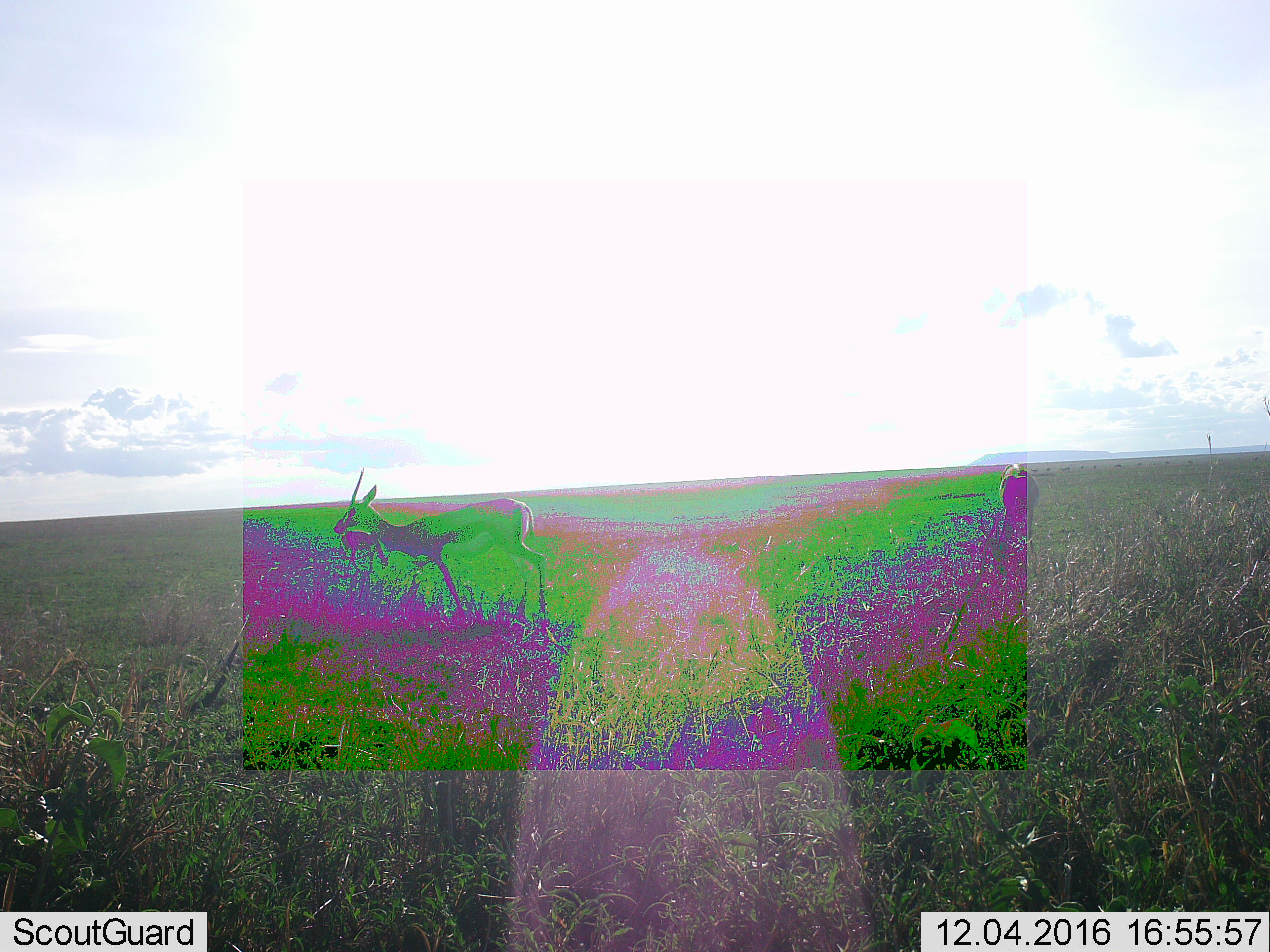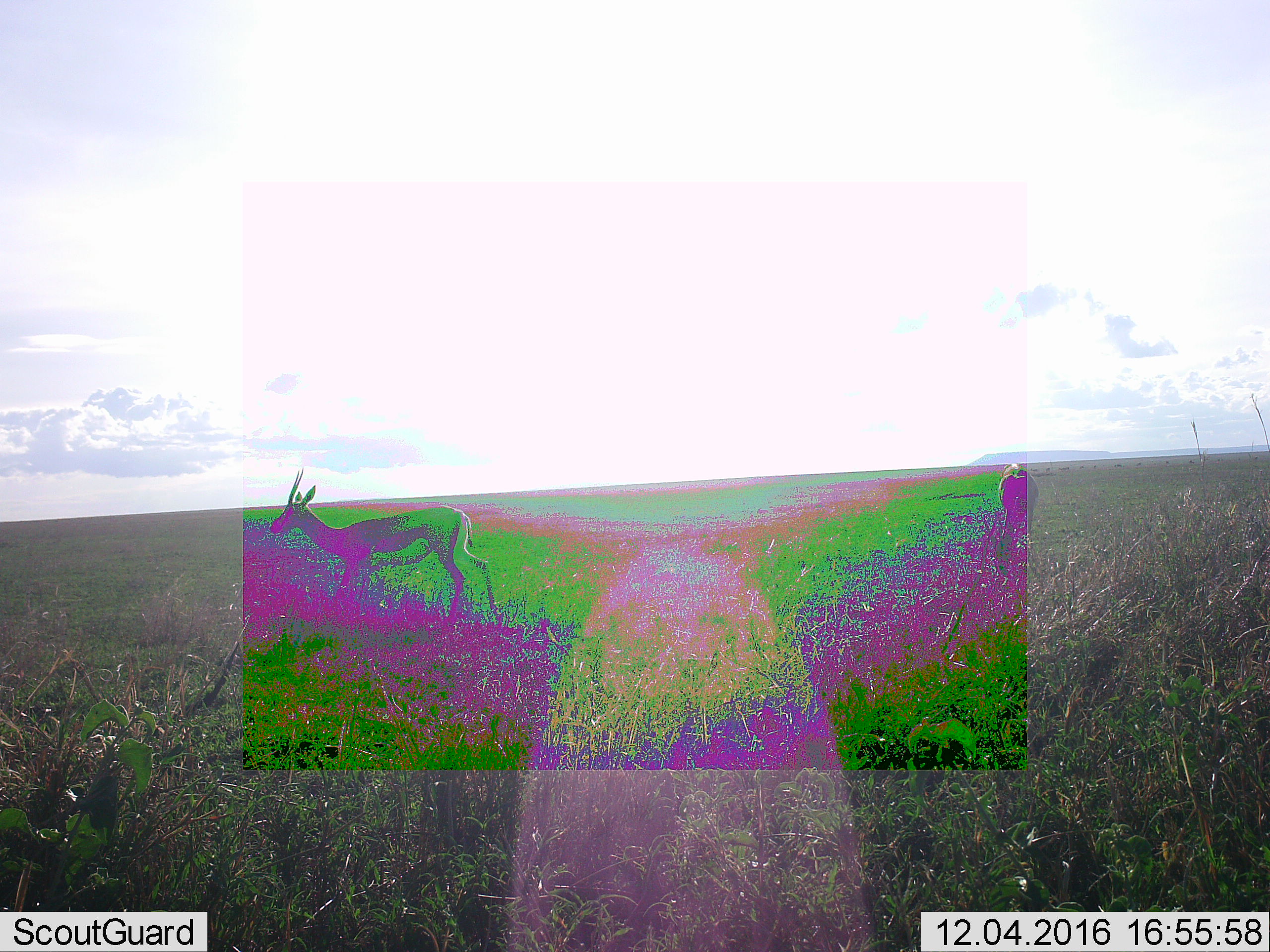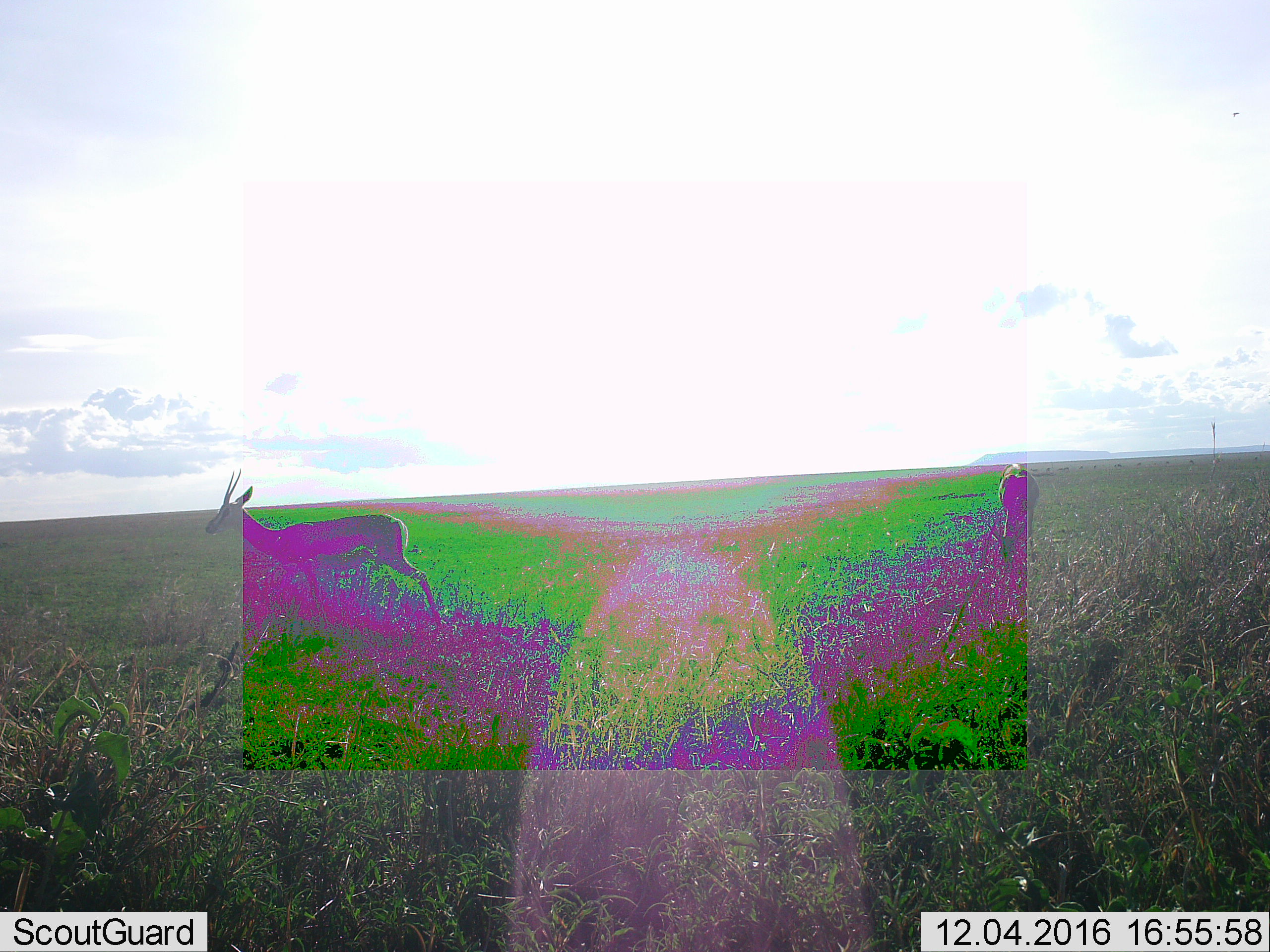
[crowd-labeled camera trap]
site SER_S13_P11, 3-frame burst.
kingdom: Animalia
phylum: Chordata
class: Mammalia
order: Artiodactyla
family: Bovidae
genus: Nanger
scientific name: Nanger granti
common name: grant's gazelle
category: gazellegrants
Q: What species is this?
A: Gazellegrants (grant's gazelle) (Nanger granti).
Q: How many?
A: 2.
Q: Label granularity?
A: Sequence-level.